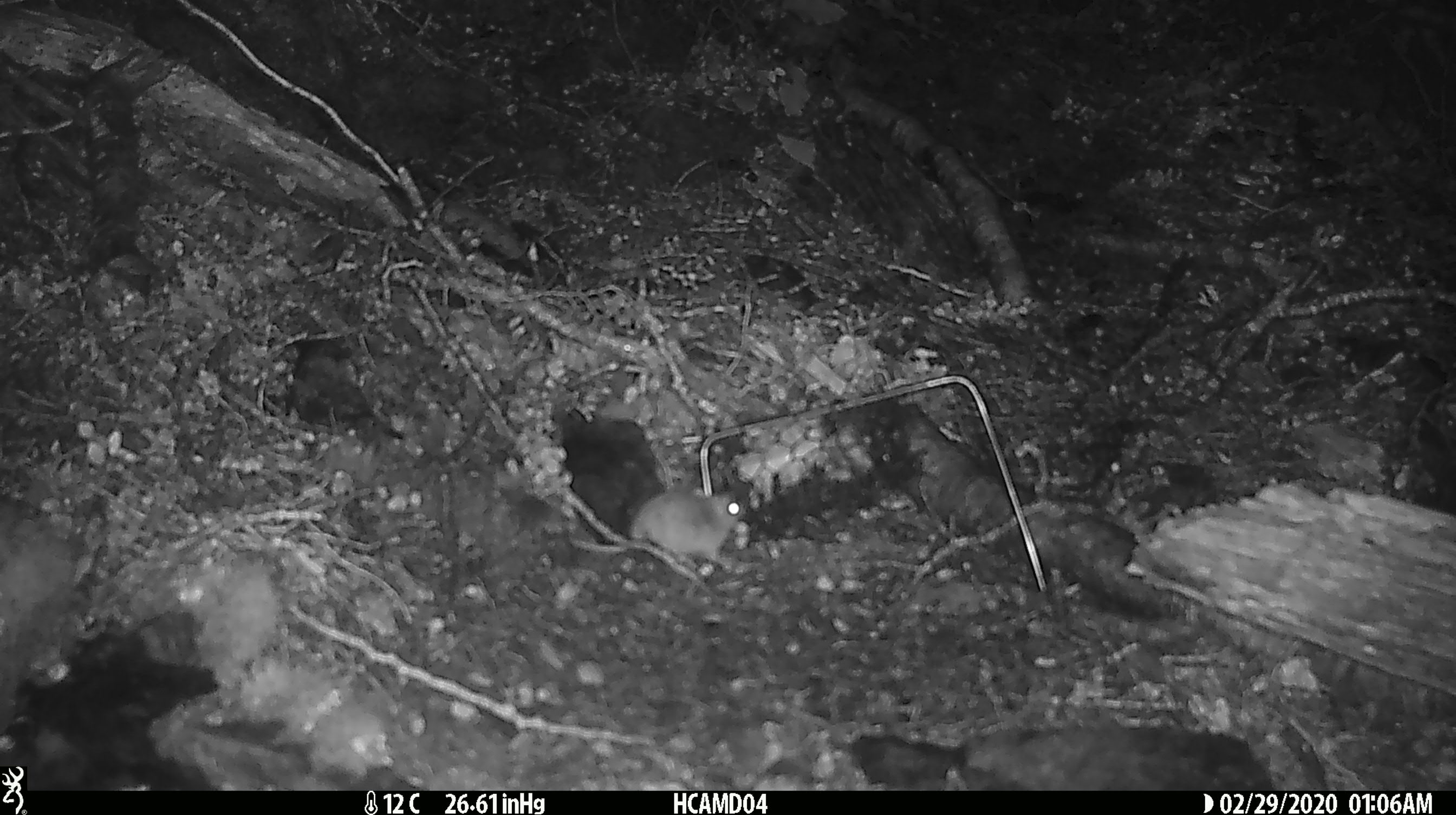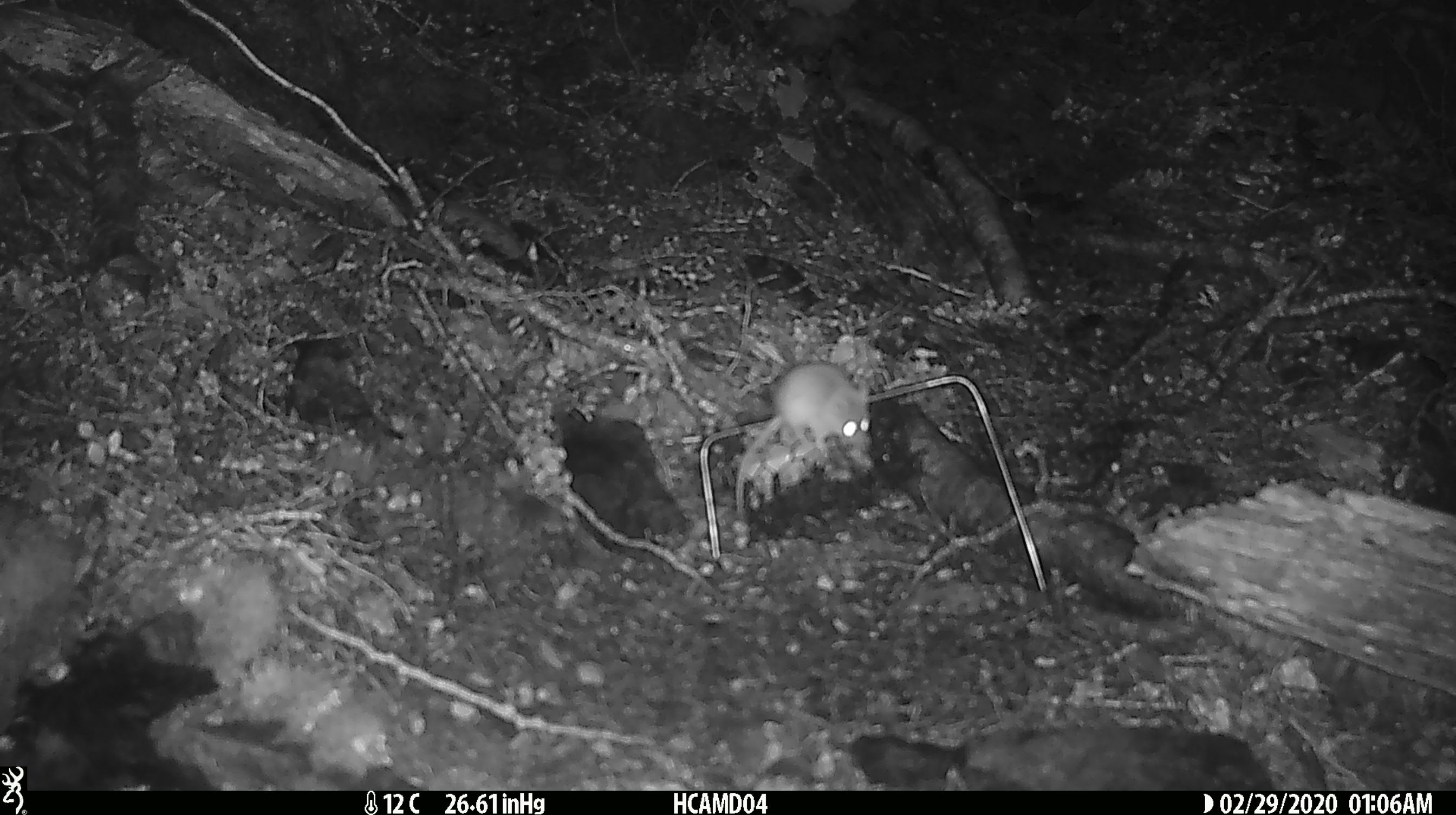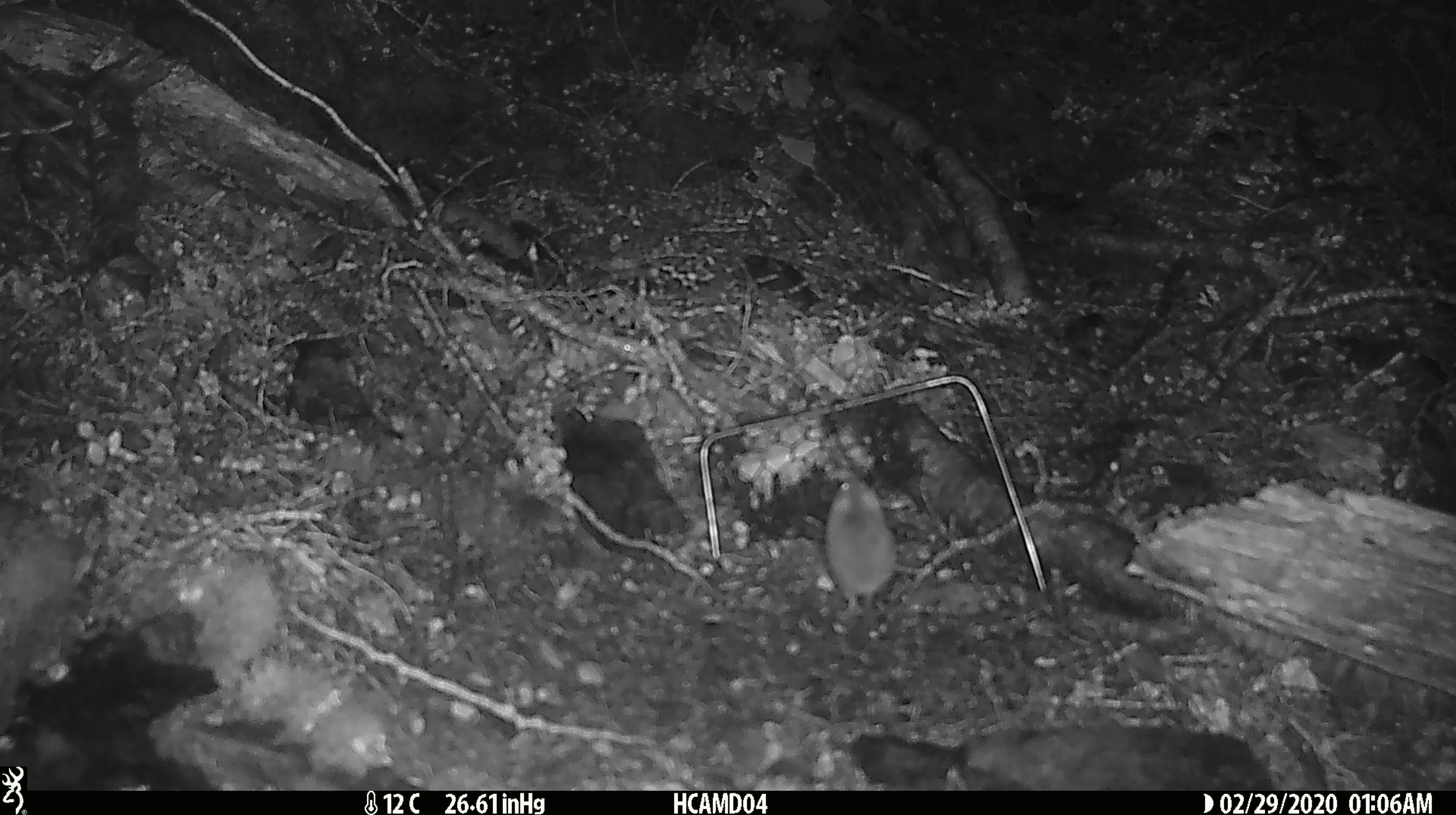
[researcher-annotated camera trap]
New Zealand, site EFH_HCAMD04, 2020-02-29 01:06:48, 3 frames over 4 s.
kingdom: Animalia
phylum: Chordata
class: Mammalia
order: Rodentia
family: Muridae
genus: Mus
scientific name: Mus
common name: mouse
Mouse (Mus).